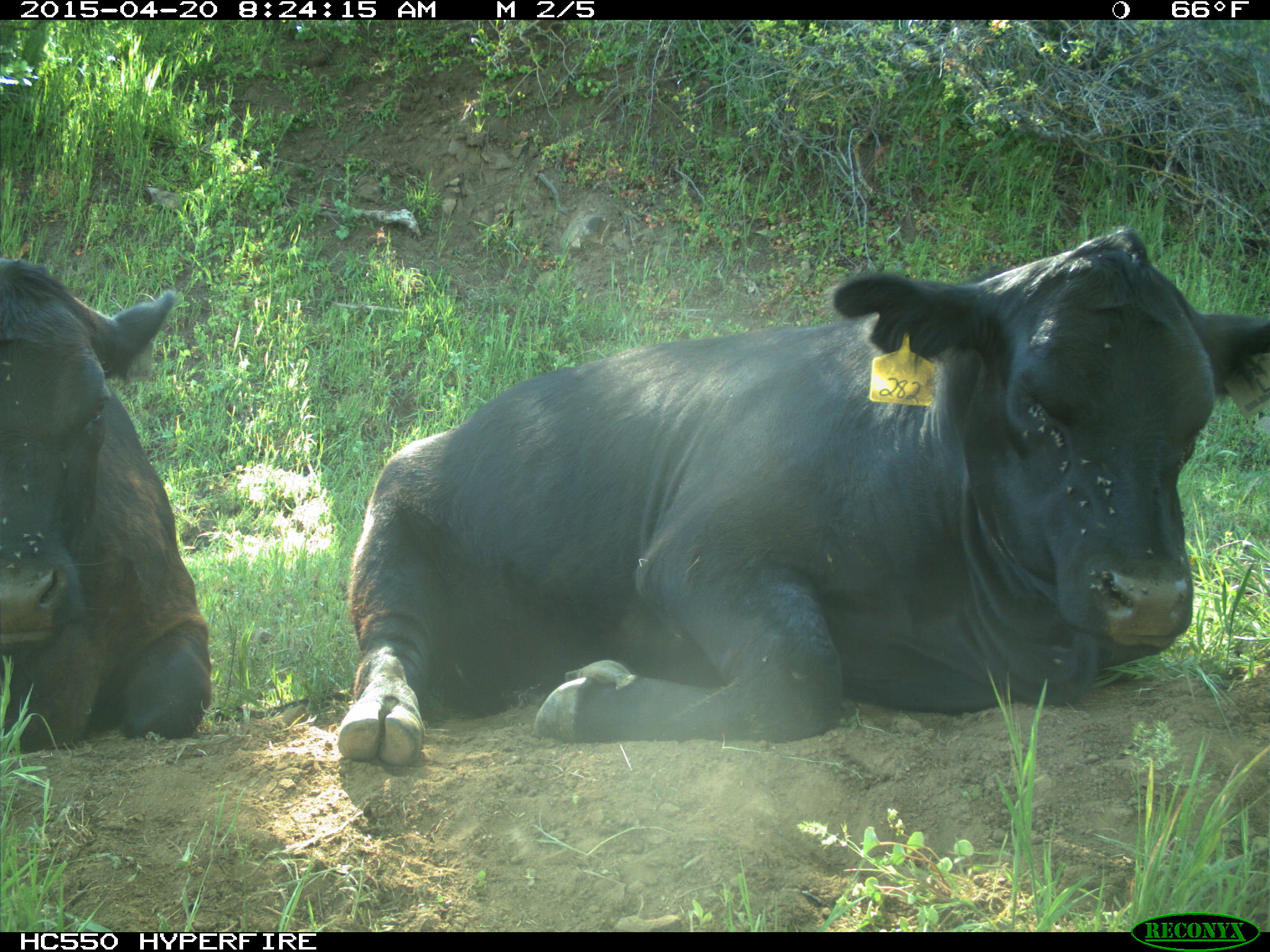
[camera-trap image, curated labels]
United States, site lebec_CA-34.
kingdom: Animalia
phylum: Chordata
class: Mammalia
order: Artiodactyla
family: Bovidae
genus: Bos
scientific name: Bos taurus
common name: domestic cow